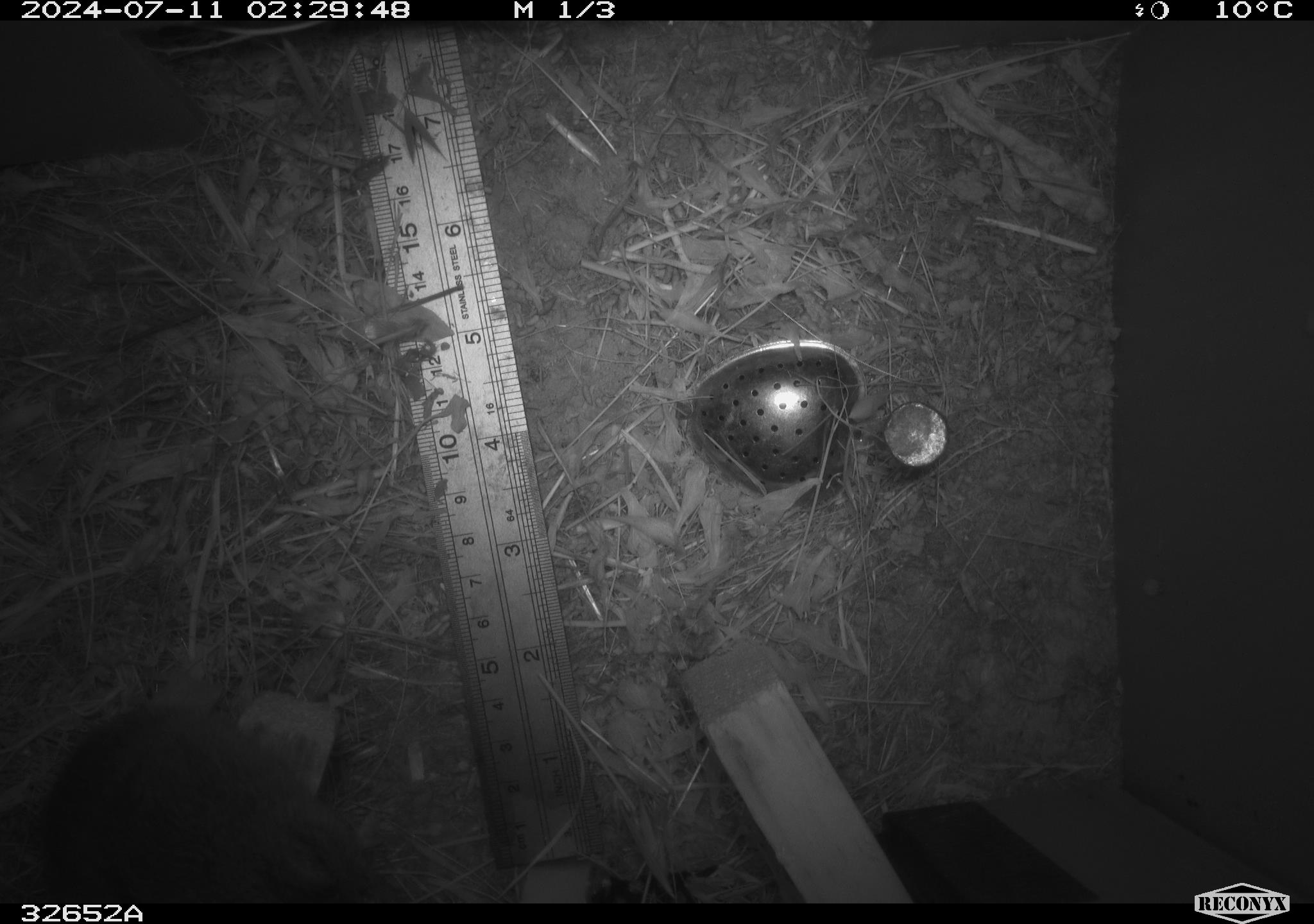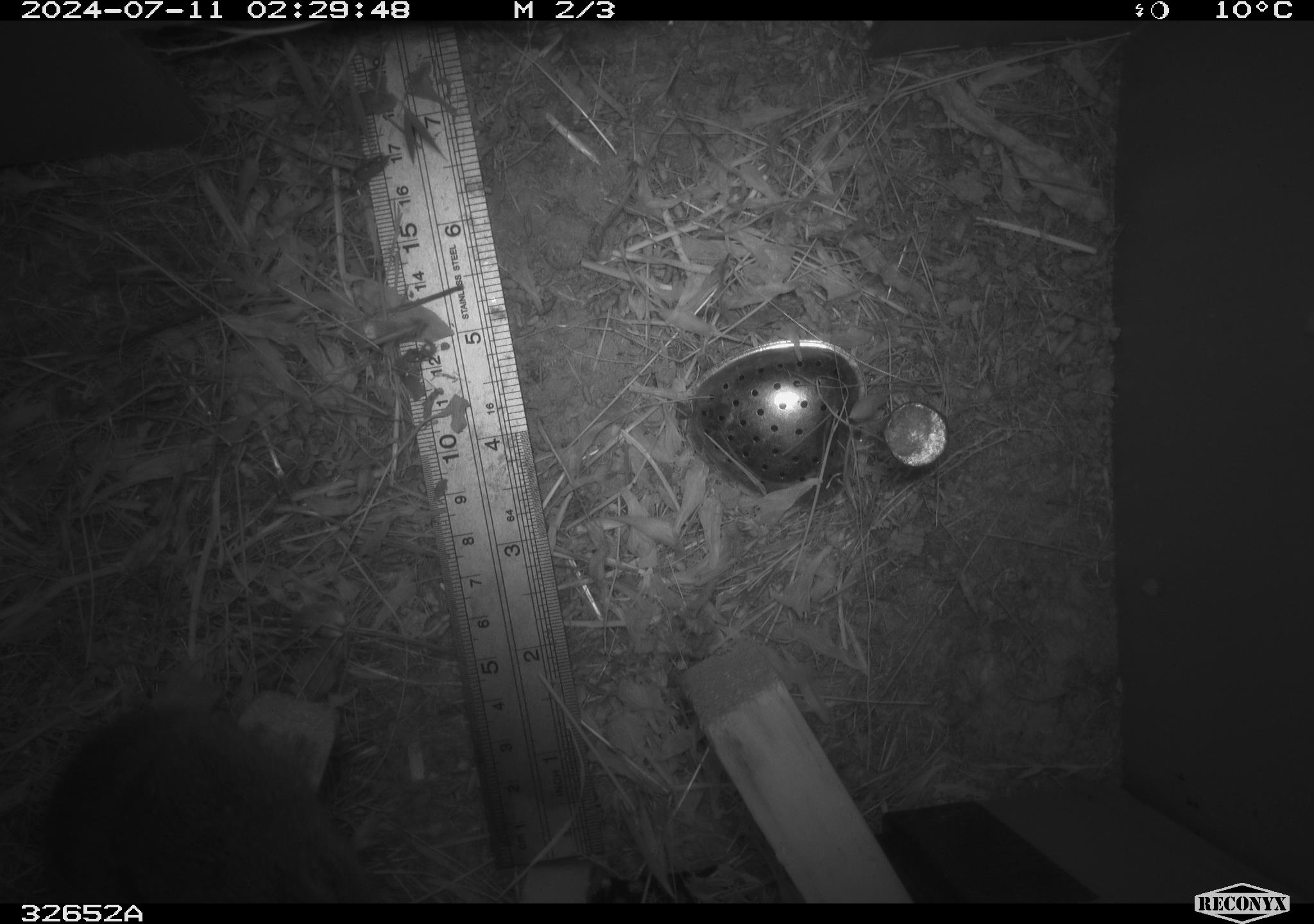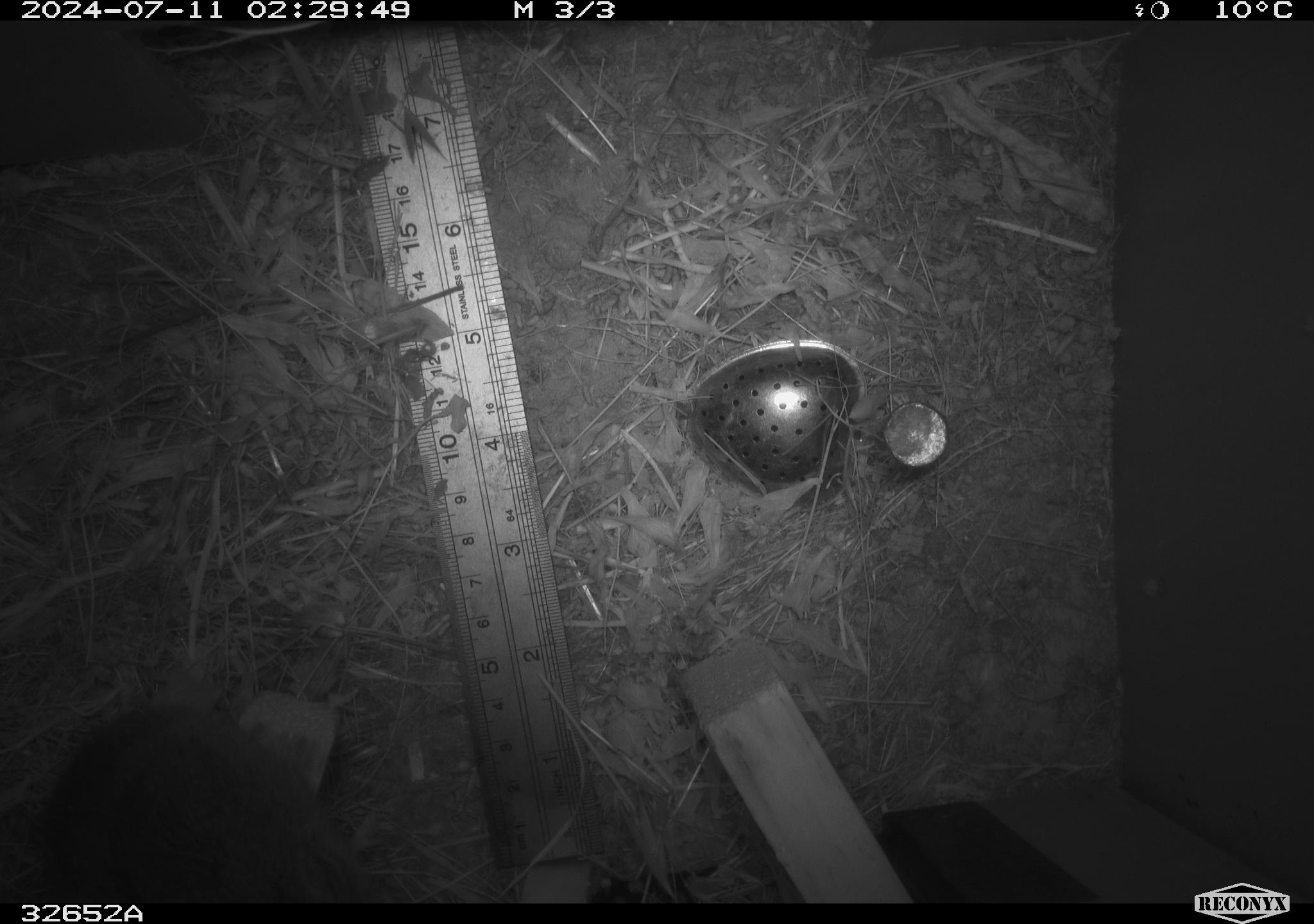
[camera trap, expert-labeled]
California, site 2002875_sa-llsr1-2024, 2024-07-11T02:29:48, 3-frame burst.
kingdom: Animalia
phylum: Chordata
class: Mammalia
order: Rodentia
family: Cricetidae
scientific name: Arvicolinae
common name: voles, lemmings, and muskrats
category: arvicolinae subfamily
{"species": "arvicolinae subfamily (voles, lemmings, and muskrats) (Arvicolinae)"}